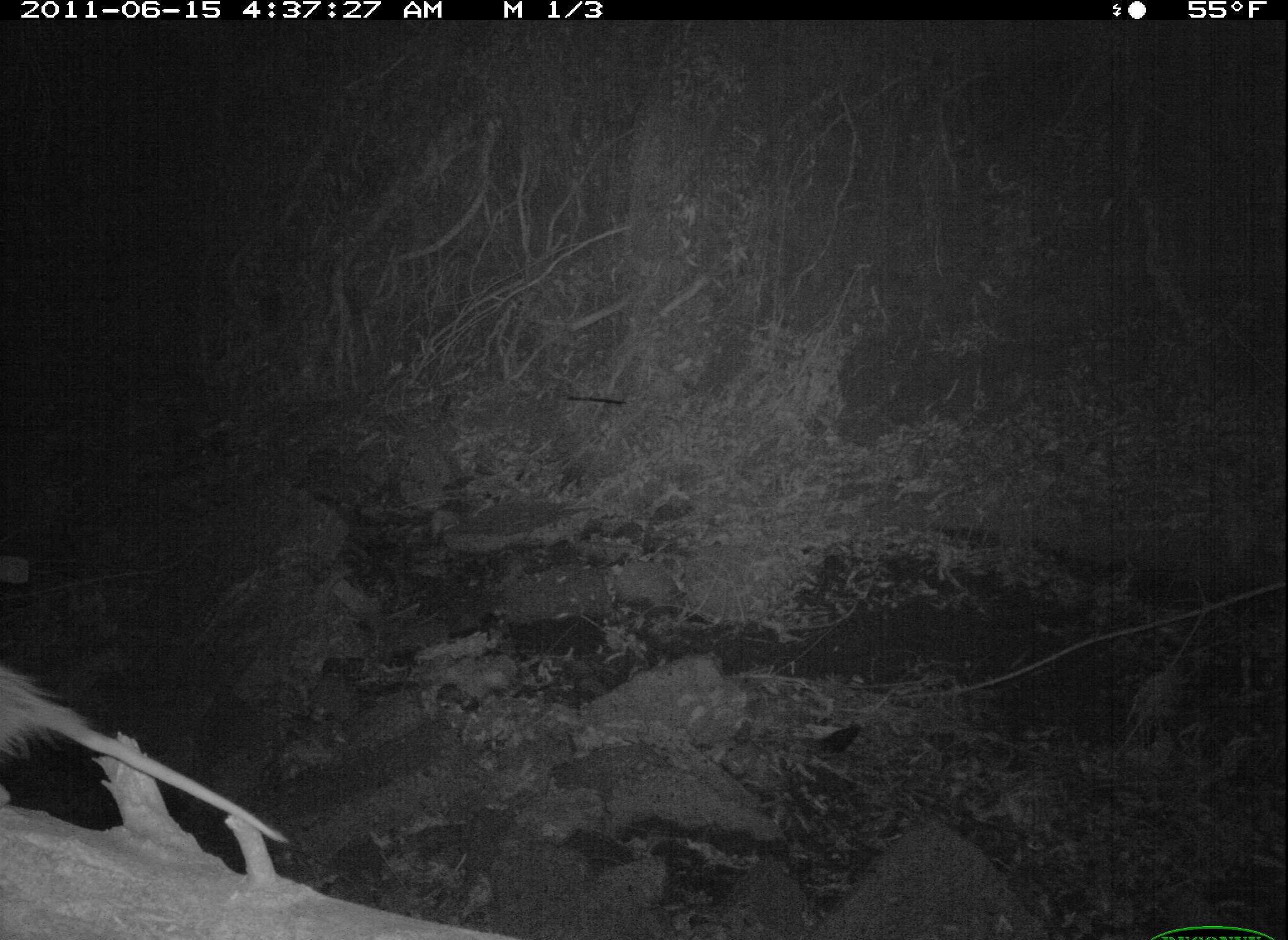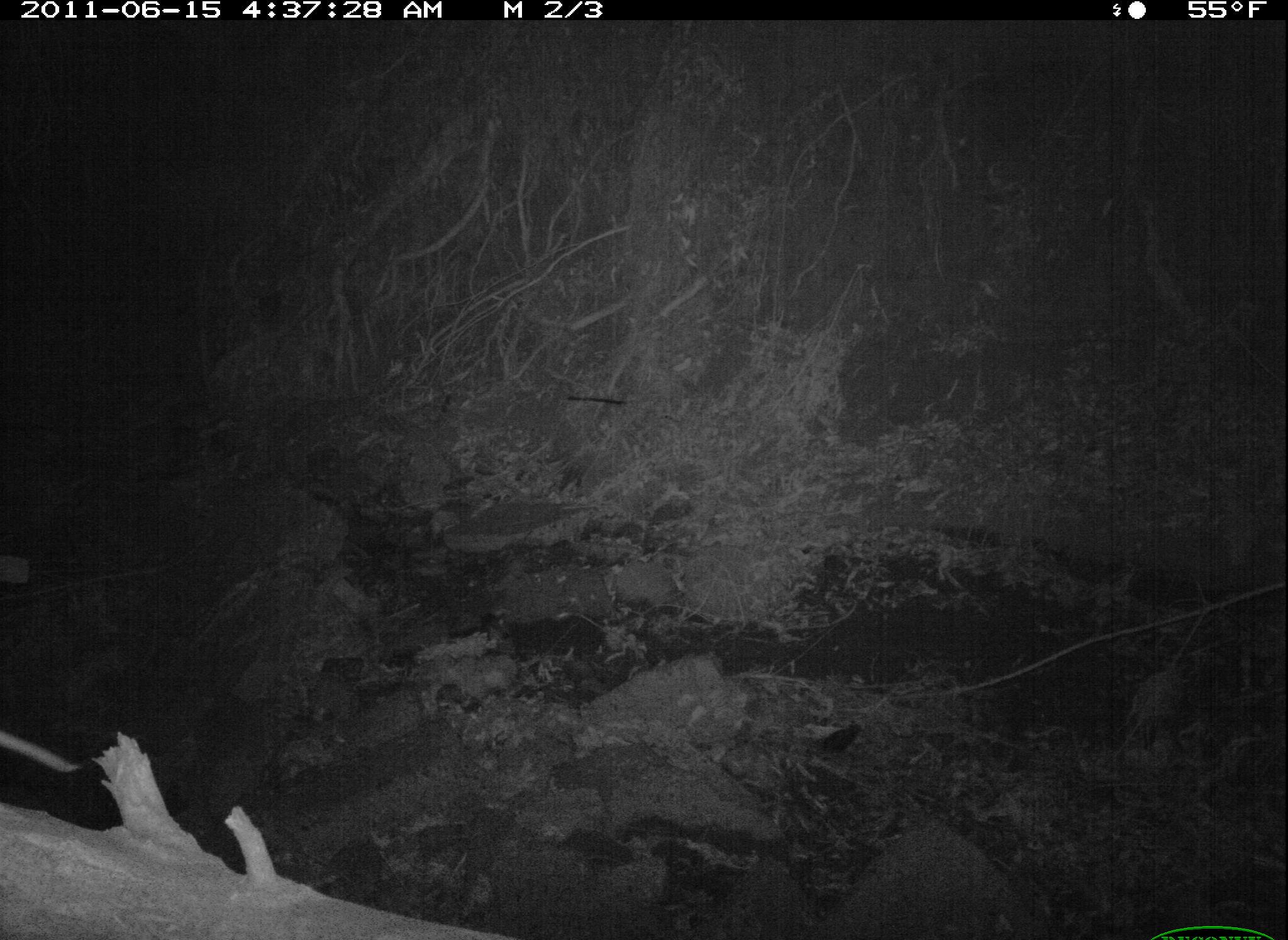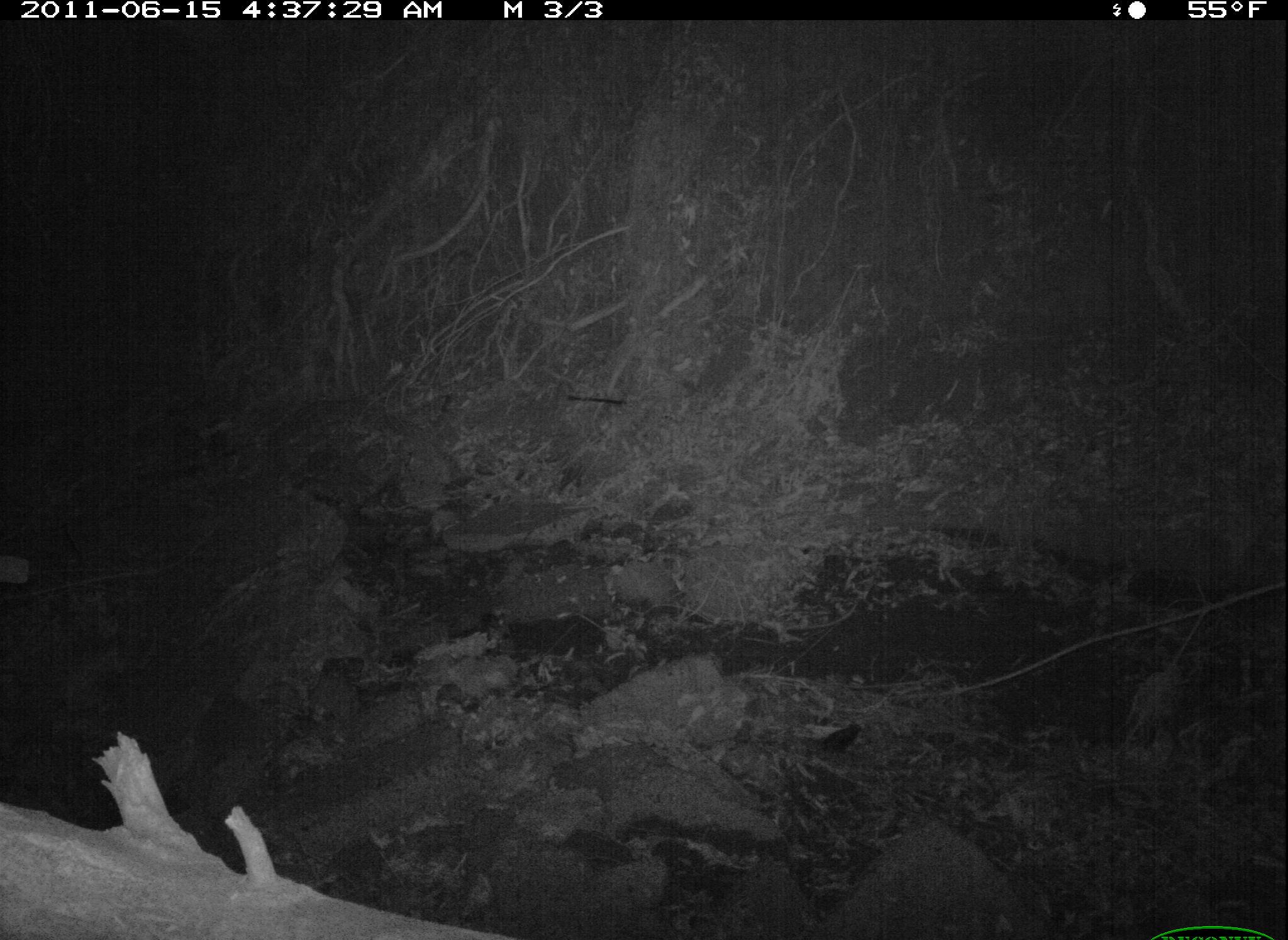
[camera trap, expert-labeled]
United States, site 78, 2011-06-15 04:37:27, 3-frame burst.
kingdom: Animalia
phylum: Chordata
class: Mammalia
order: Didelphimorphia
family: Didelphidae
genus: Didelphis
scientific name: Didelphis virginiana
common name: virginia opossum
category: opossum